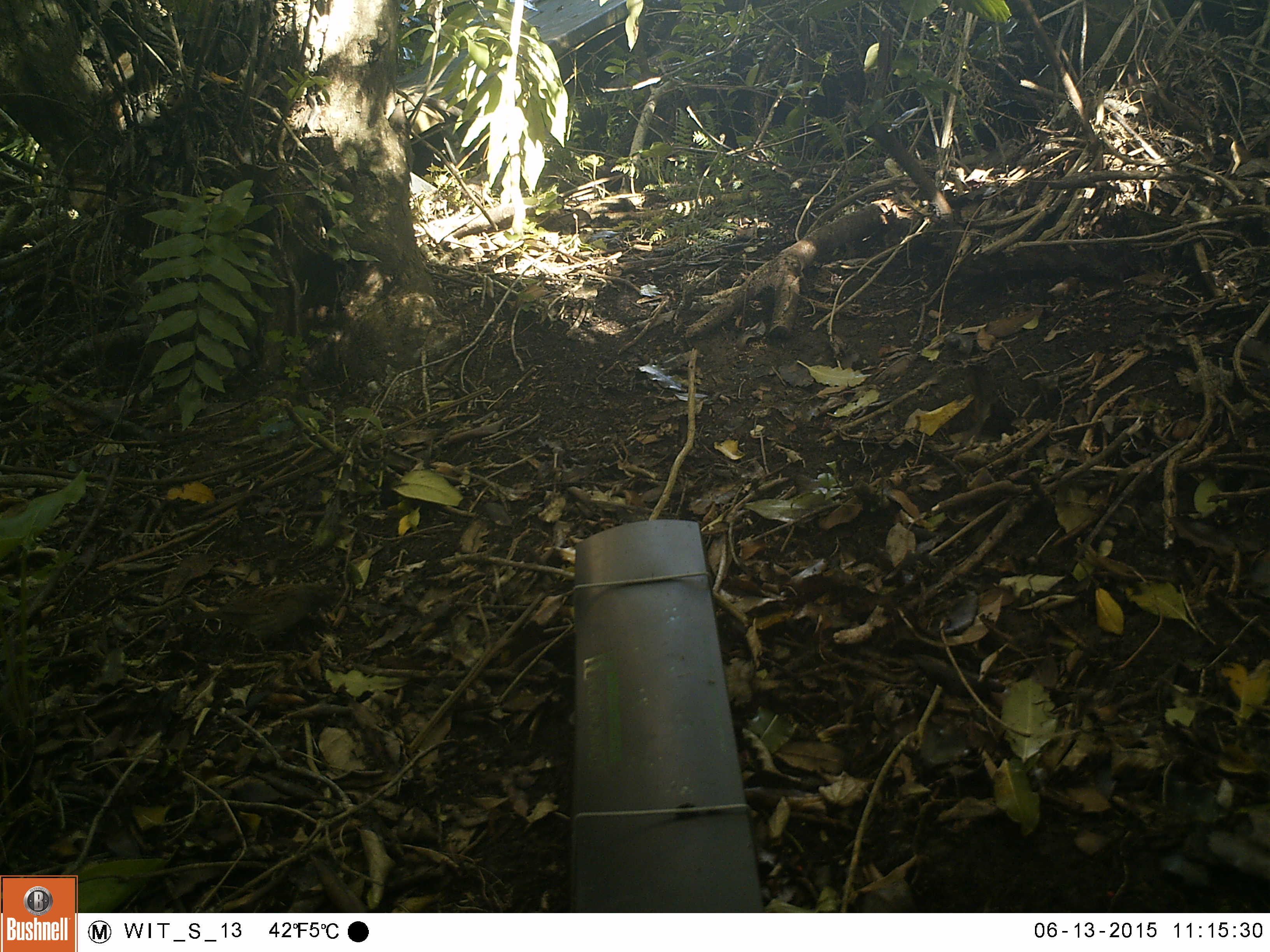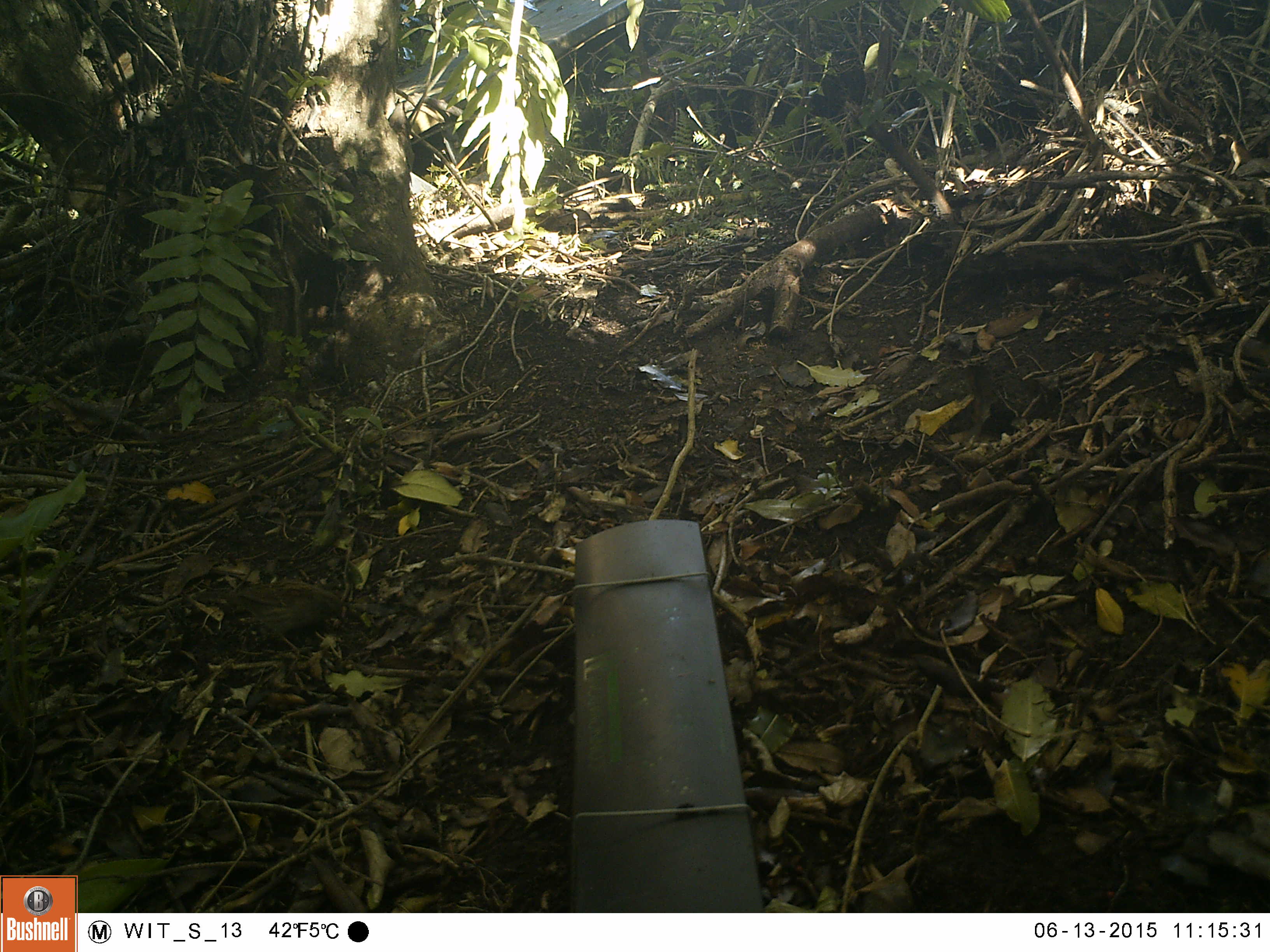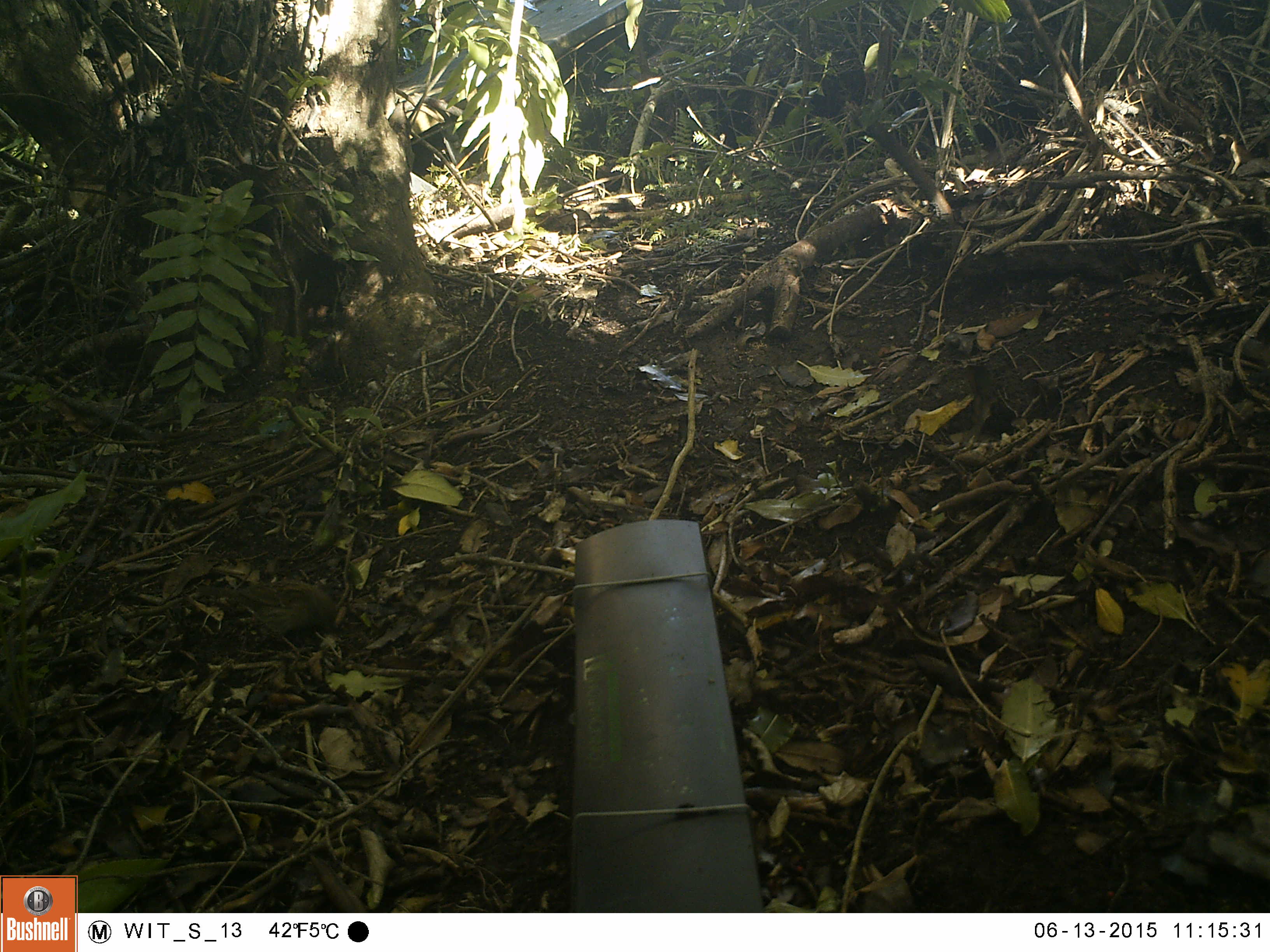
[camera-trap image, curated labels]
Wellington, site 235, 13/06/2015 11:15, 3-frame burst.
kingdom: Animalia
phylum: Chordata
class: Aves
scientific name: Aves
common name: bird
Bird (Aves).